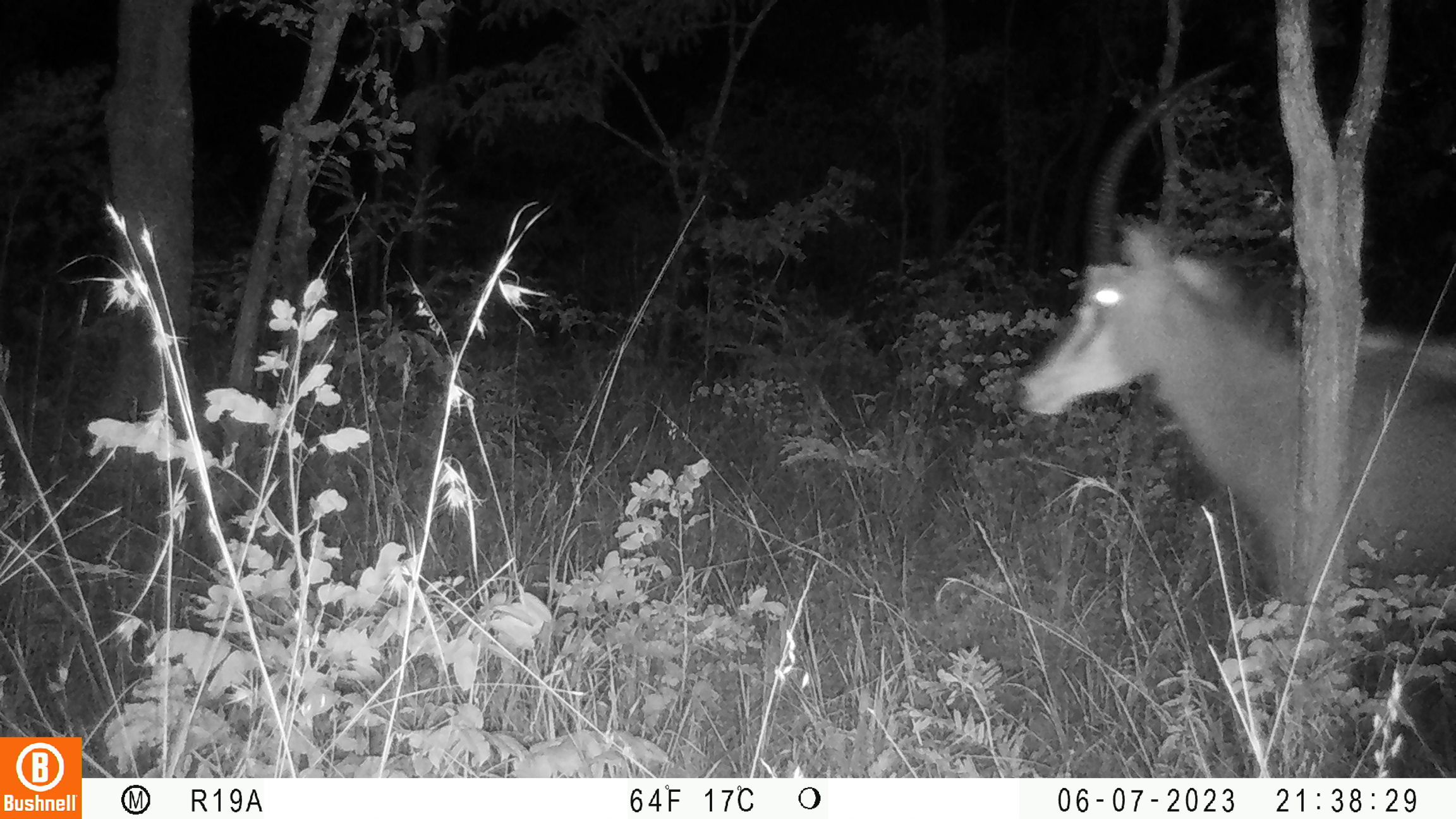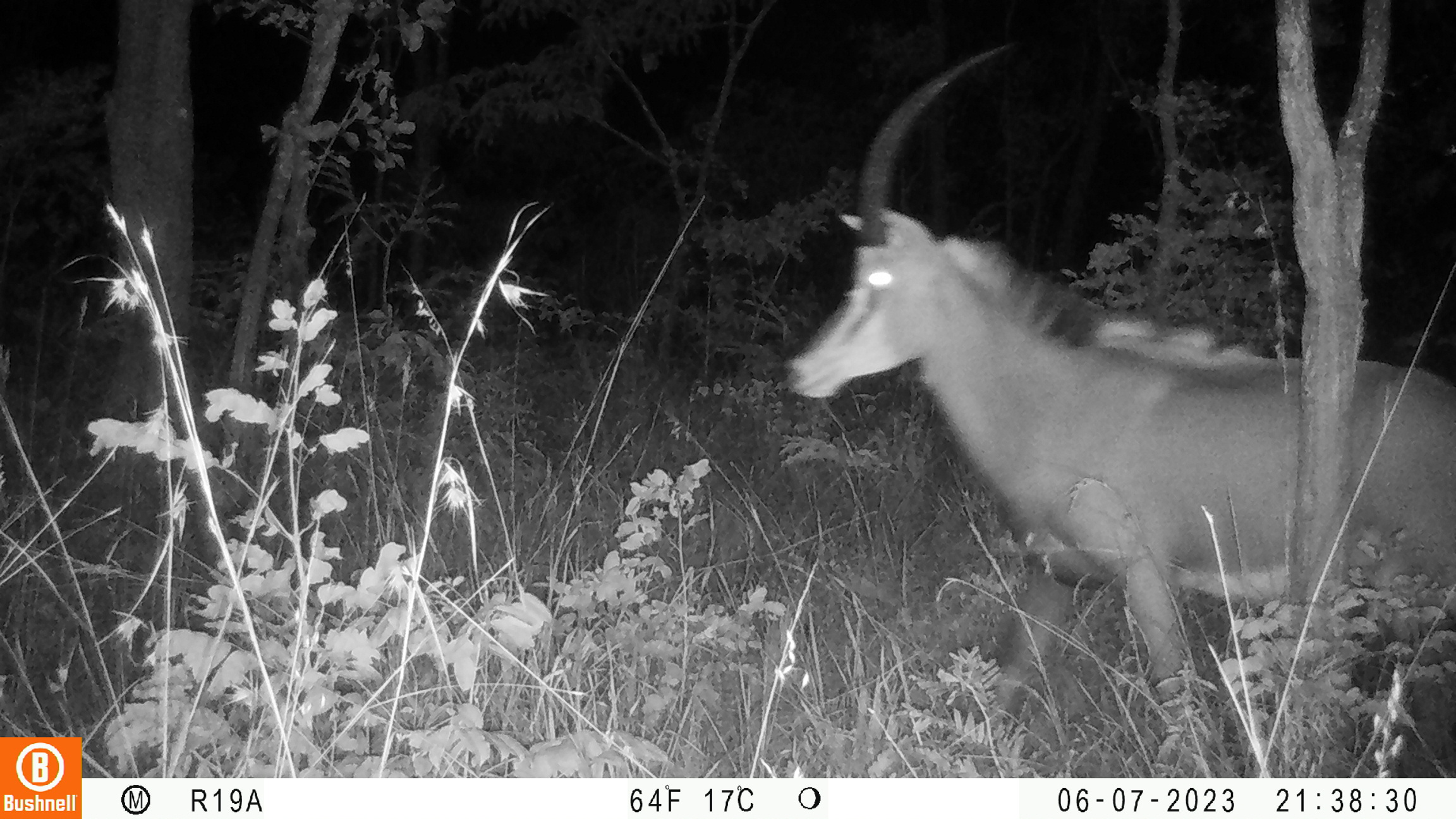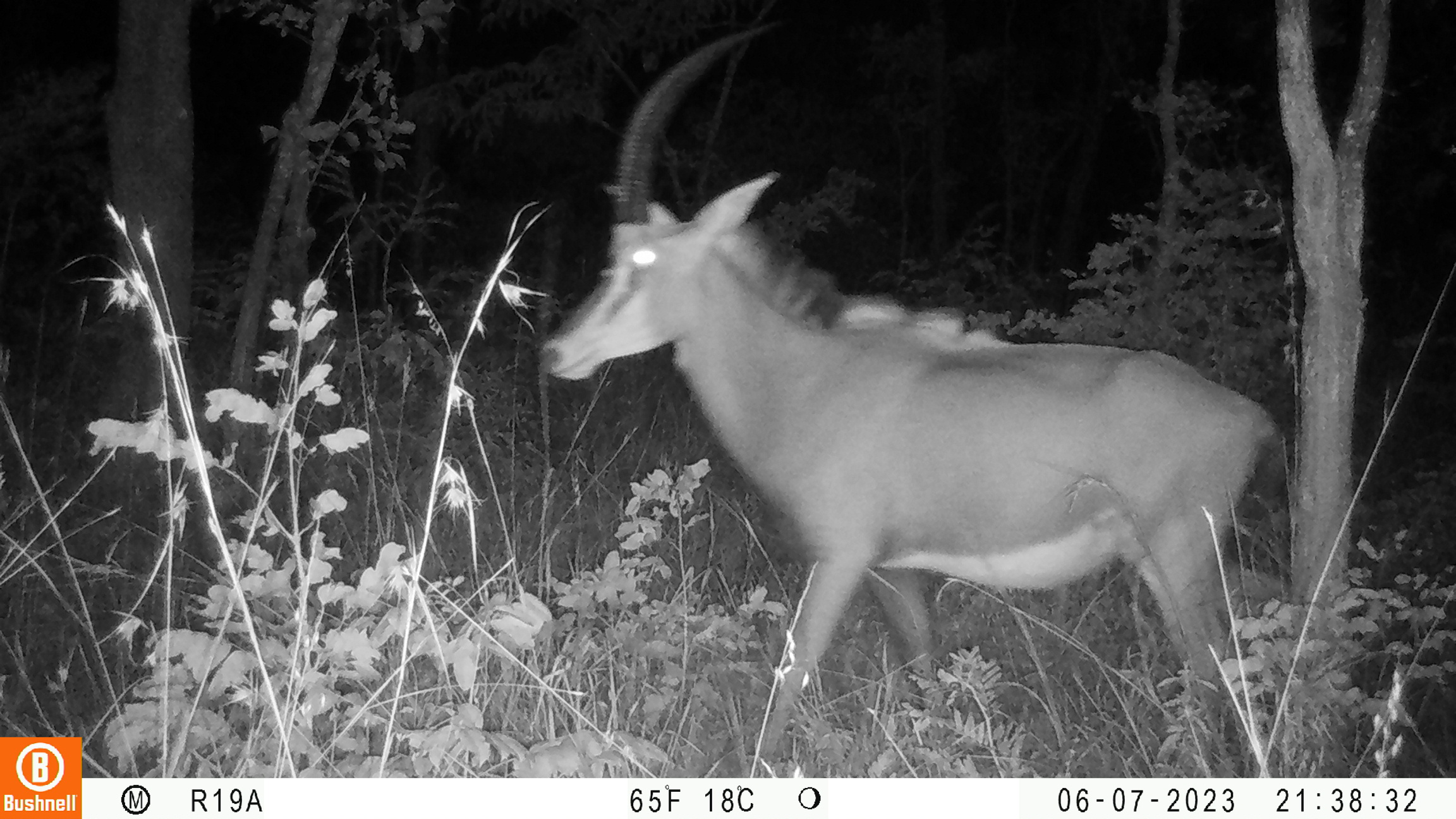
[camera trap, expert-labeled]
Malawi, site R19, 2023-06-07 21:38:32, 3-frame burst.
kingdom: Animalia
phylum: Chordata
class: Mammalia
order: Artiodactyla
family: Bovidae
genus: Hippotragus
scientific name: Hippotragus niger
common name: sable antelope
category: sable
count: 1